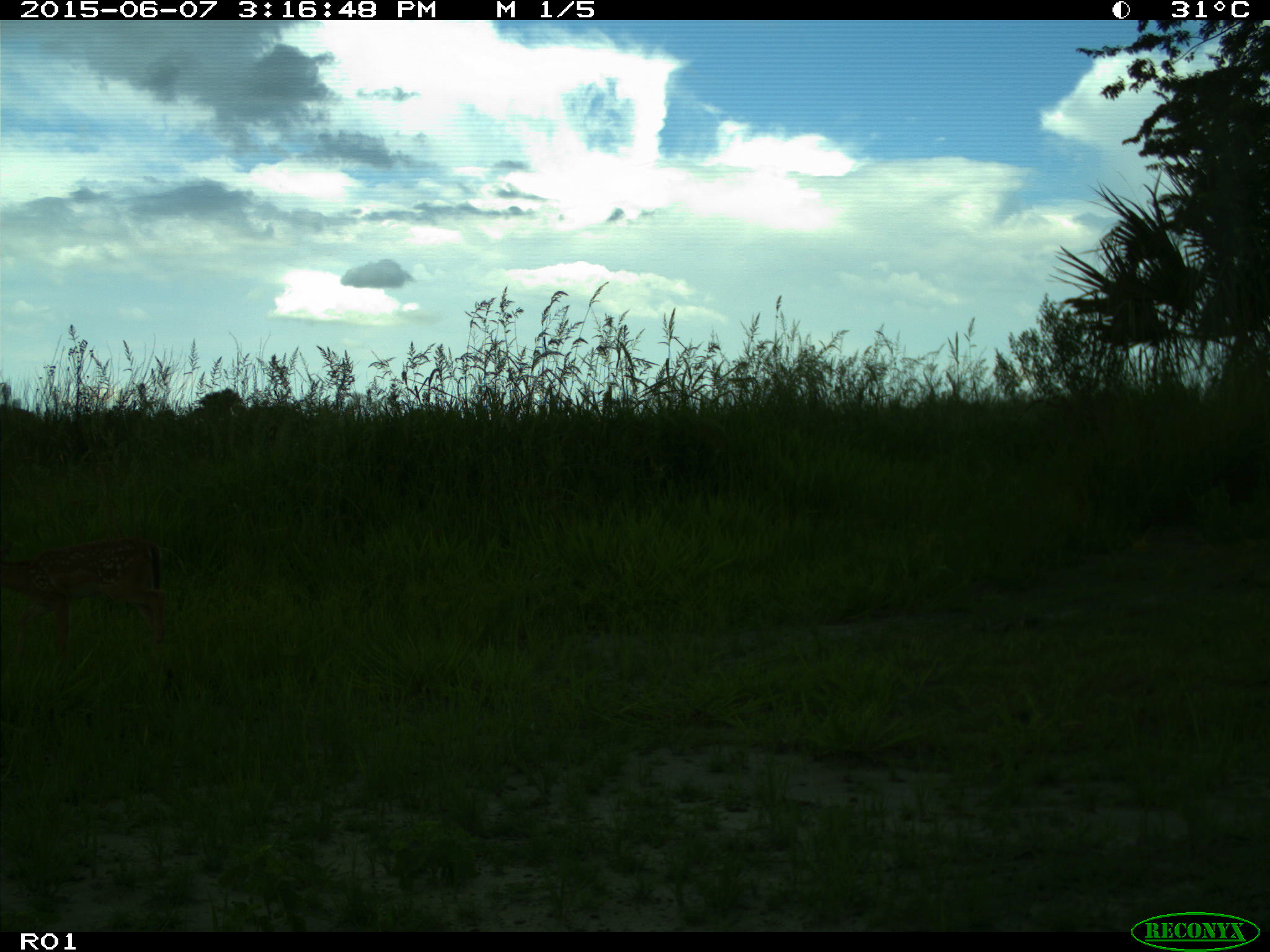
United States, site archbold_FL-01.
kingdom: Animalia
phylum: Chordata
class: Mammalia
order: Artiodactyla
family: Cervidae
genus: Odocoileus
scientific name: Odocoileus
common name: deer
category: unidentified deer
Unidentified deer (deer) (Odocoileus).